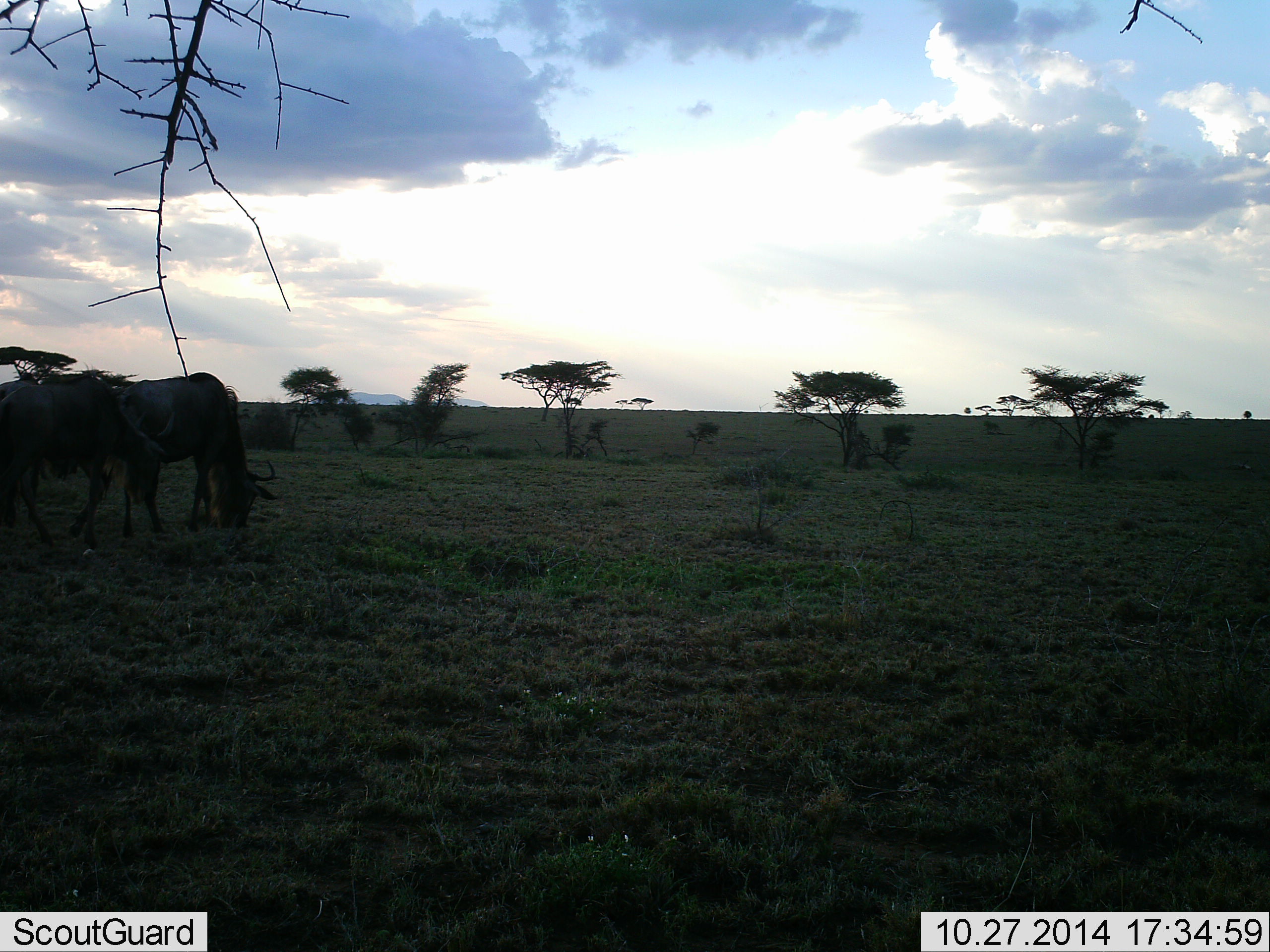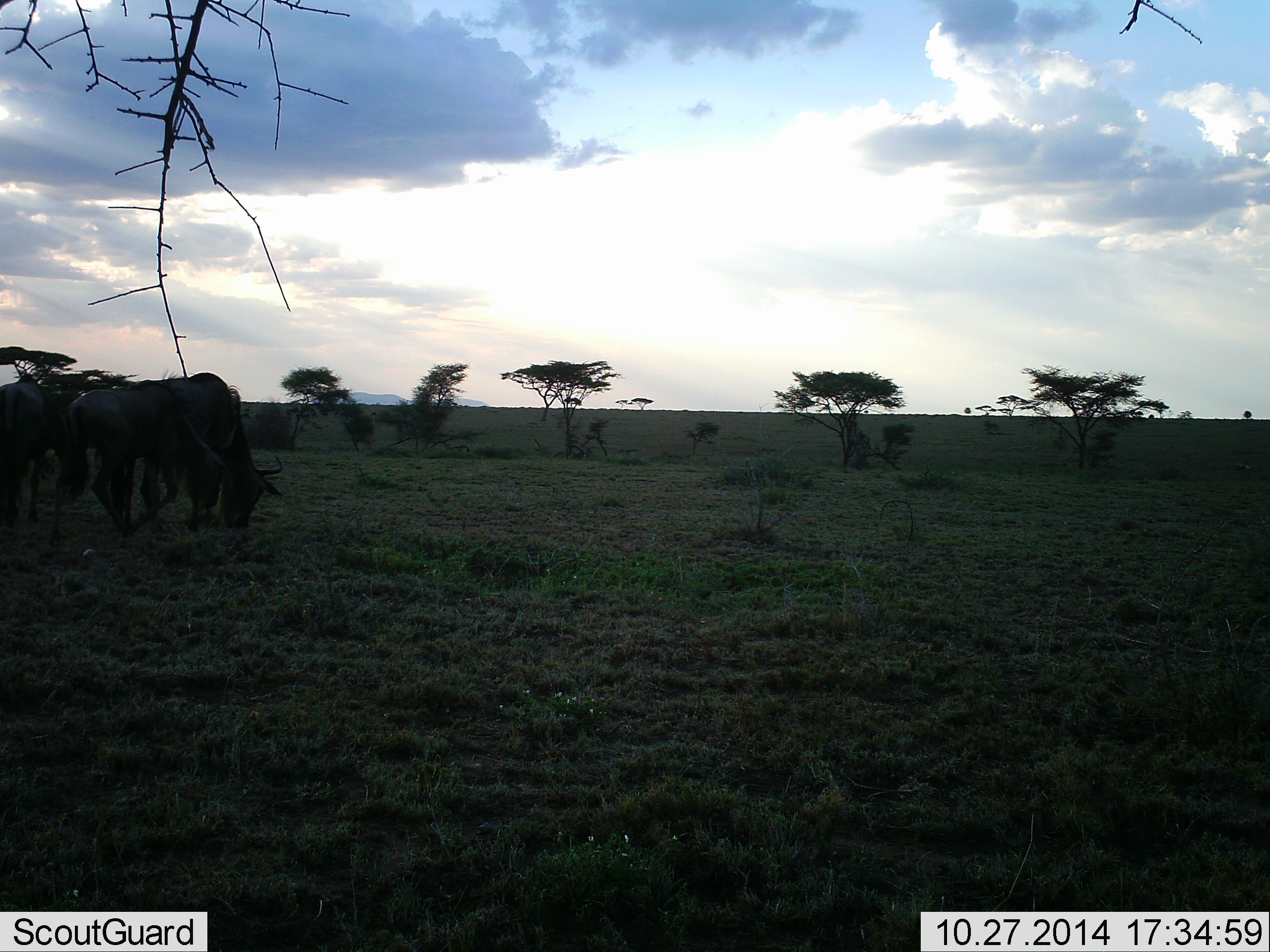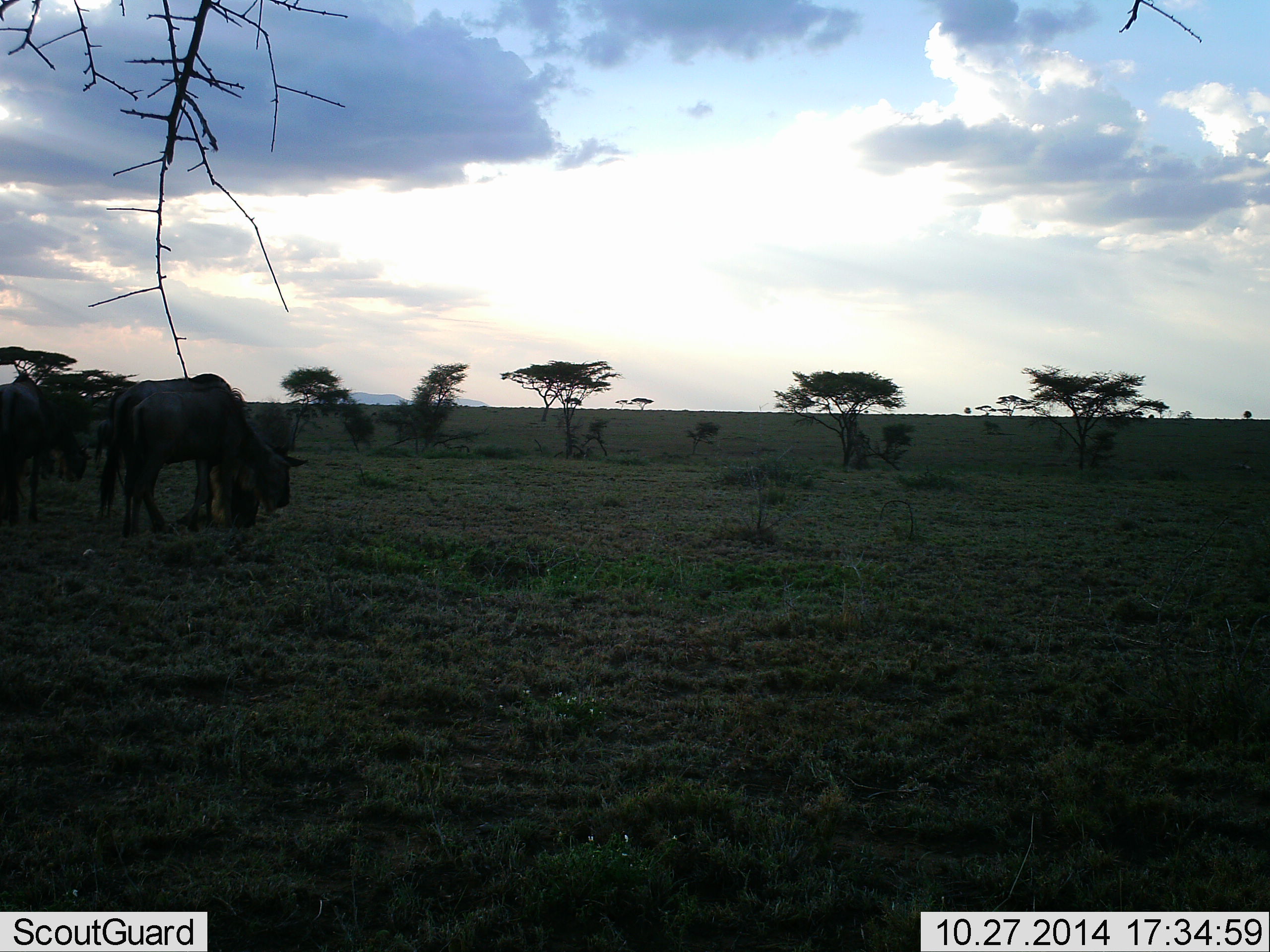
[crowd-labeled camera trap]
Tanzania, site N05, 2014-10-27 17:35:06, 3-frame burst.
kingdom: Animalia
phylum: Chordata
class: Mammalia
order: Artiodactyla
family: Bovidae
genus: Connochaetes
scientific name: Connochaetes taurinus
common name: blue wildebeest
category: wildebeest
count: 3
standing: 20%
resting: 0%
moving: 20%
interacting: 0%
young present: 0%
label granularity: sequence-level